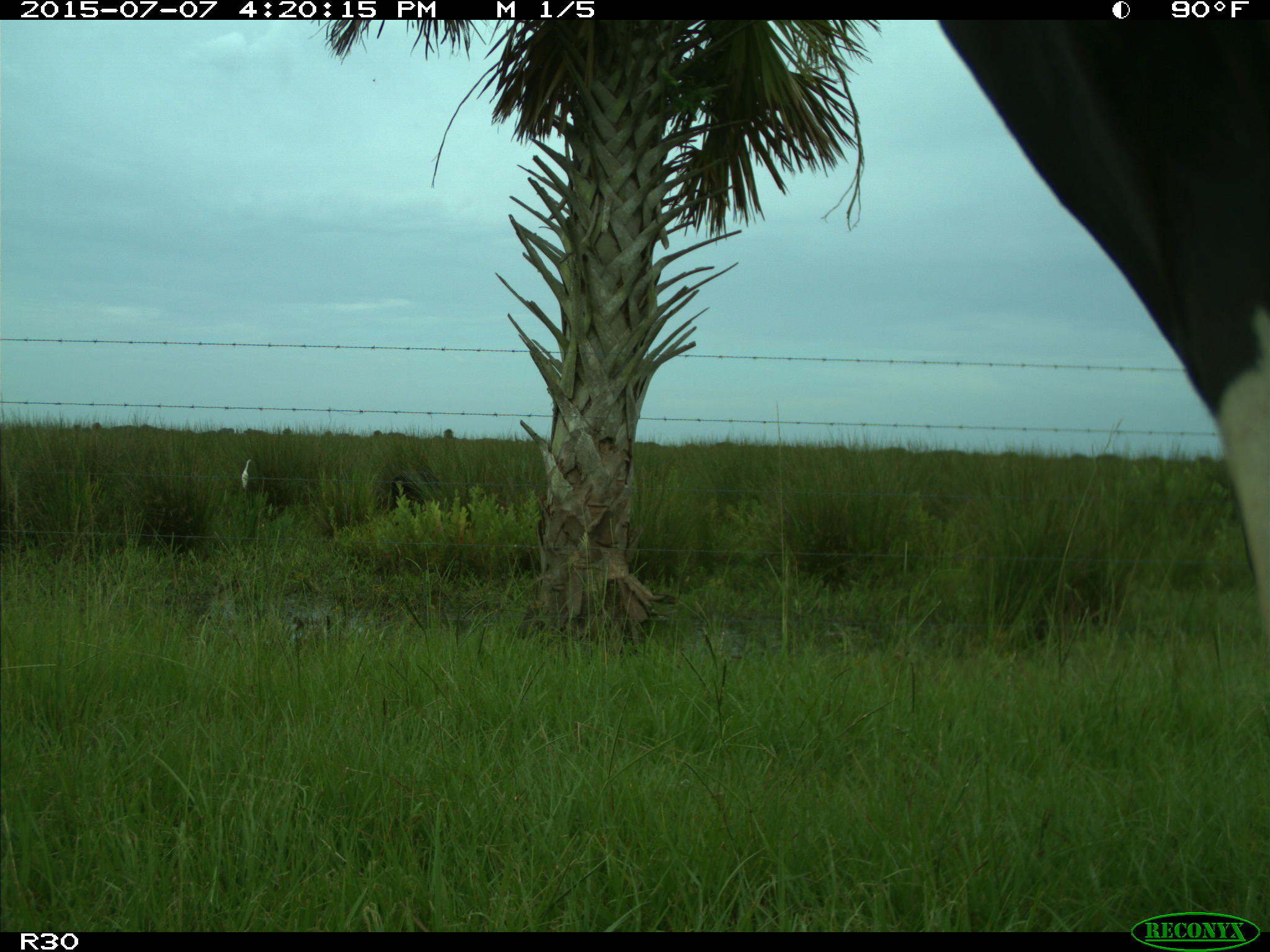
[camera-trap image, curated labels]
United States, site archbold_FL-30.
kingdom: Animalia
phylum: Chordata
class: Mammalia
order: Artiodactyla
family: Bovidae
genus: Bos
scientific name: Bos taurus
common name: domestic cow